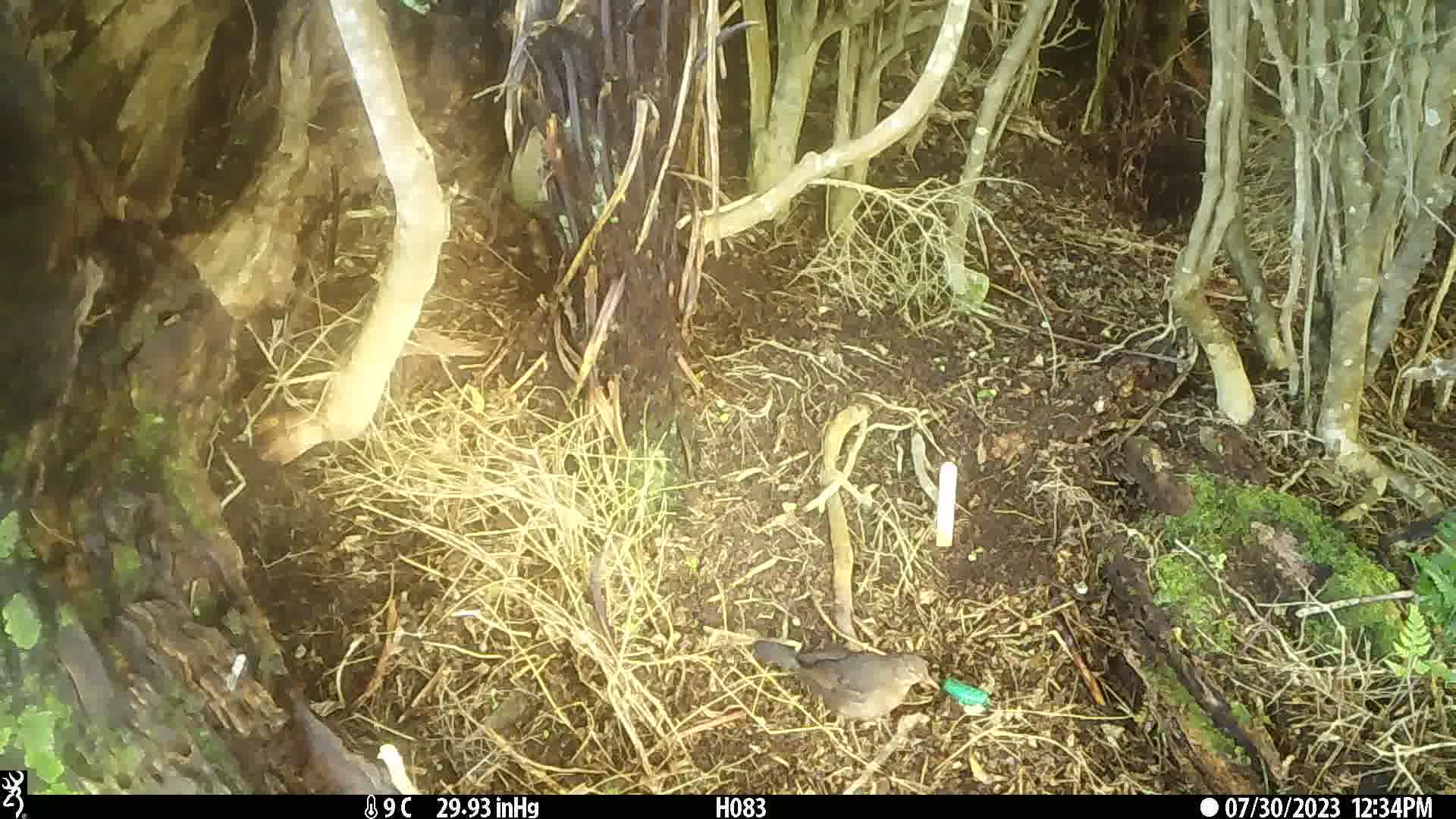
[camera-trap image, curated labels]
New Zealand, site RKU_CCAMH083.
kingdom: Animalia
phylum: Chordata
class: Aves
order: Passeriformes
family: Turdidae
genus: Turdus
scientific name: Turdus philomelos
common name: song thrush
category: thrush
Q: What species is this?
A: Thrush (song thrush) (Turdus philomelos).